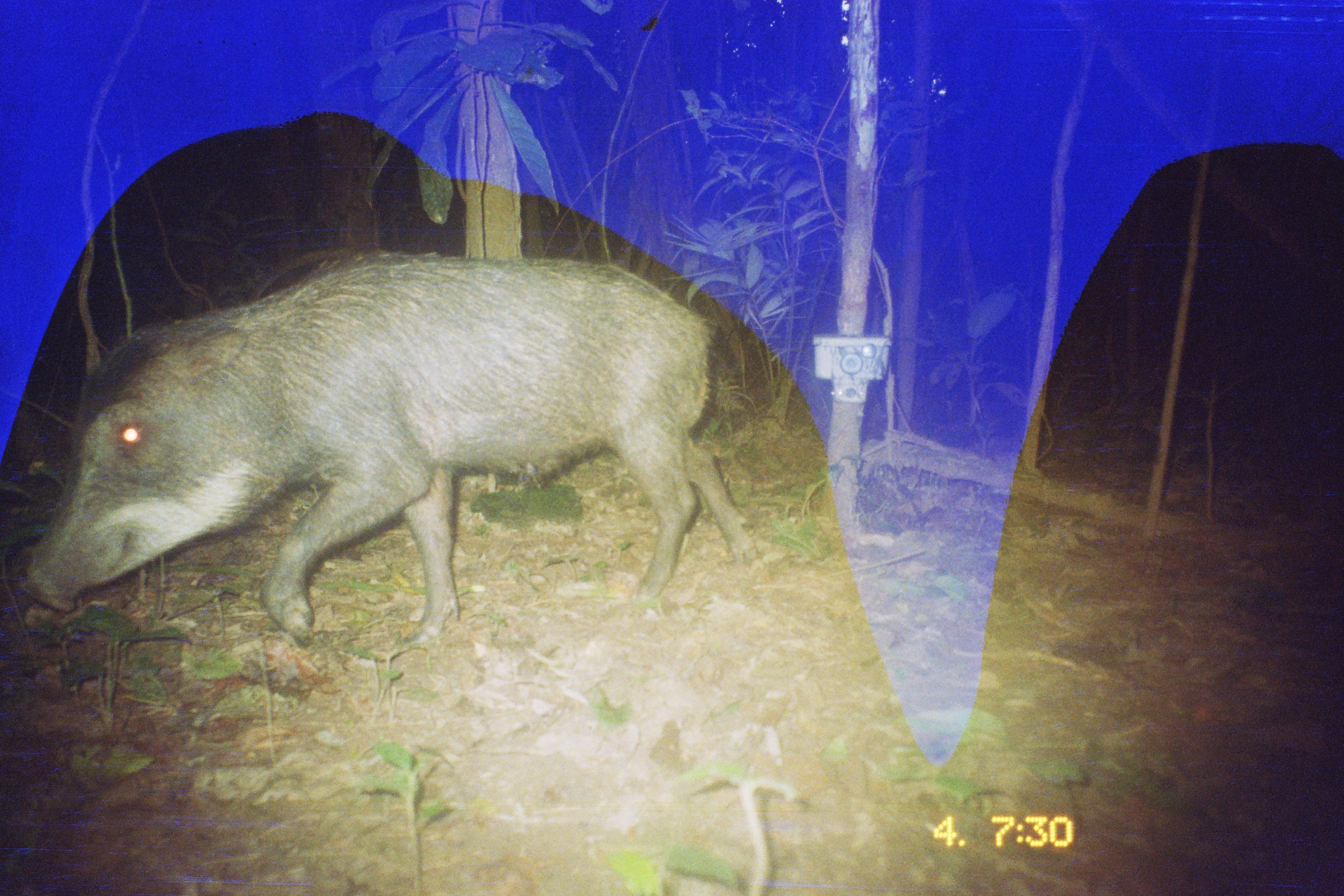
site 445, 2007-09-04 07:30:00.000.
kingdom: Animalia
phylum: Chordata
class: Mammalia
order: Artiodactyla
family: Tayassuidae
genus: Tayassu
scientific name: Tayassu pecari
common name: white-lipped peccary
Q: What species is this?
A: Tayassu pecari (white-lipped peccary).